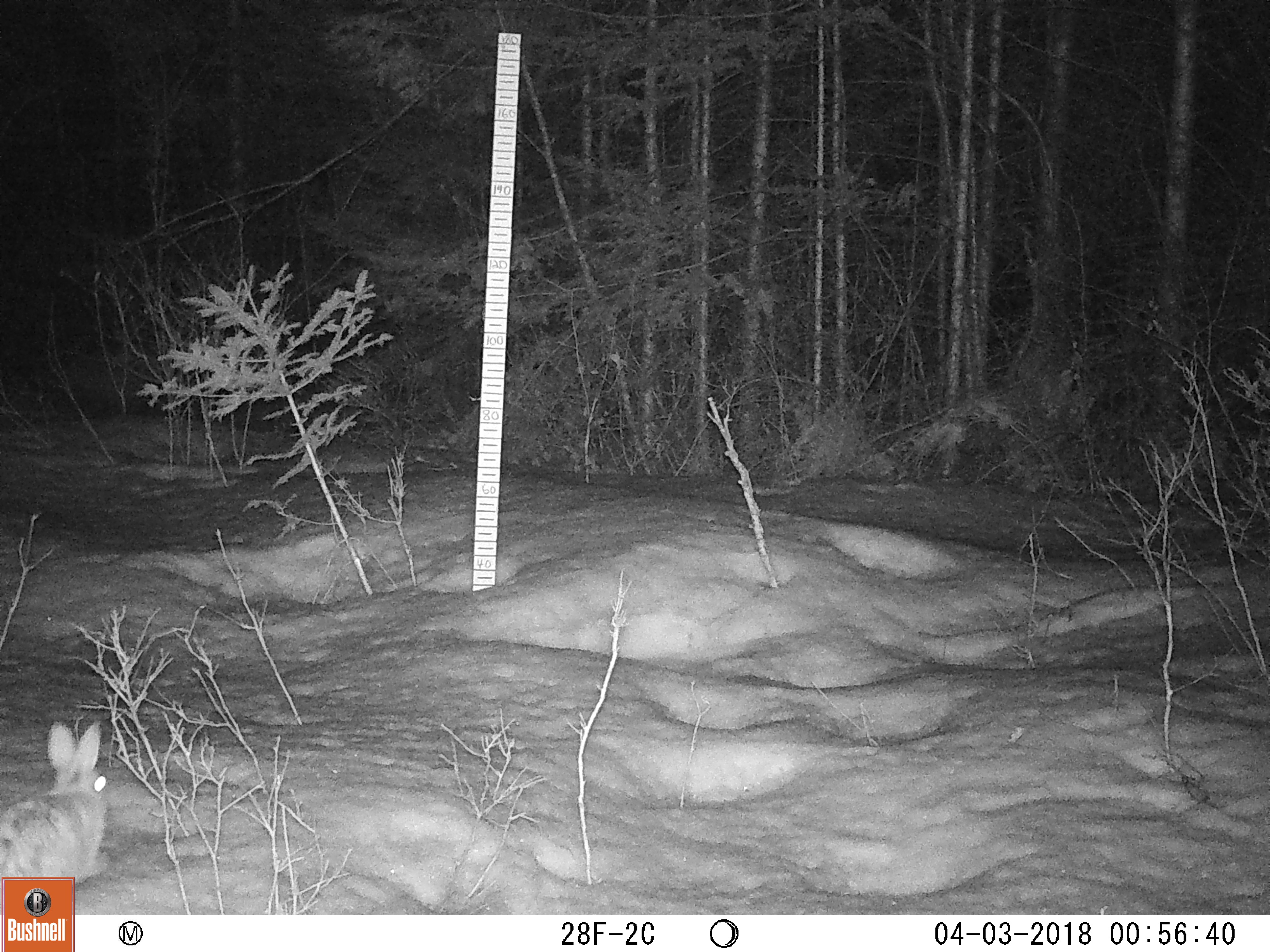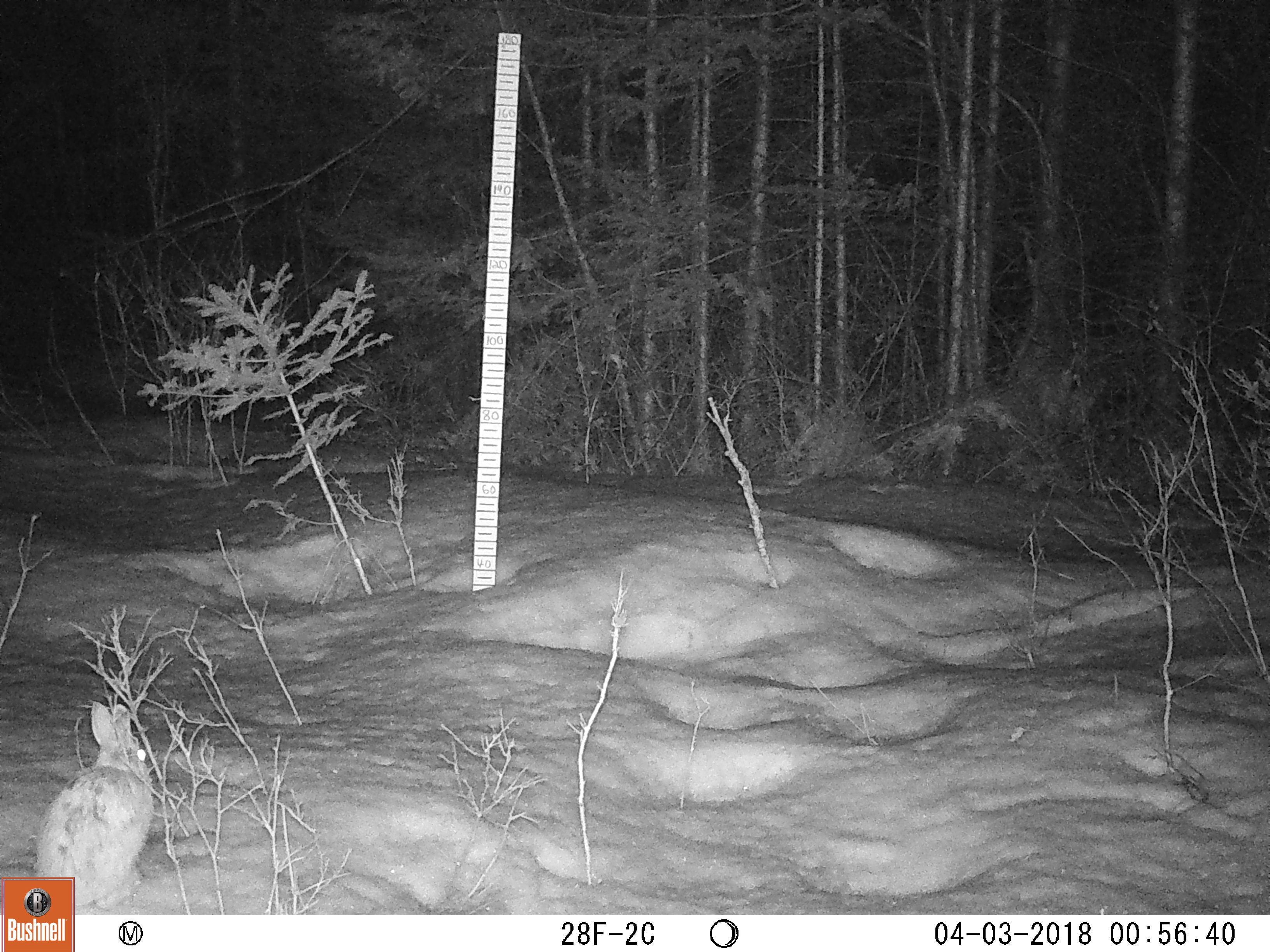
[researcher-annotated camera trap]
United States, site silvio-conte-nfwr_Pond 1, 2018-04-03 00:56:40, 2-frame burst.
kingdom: Animalia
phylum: Chordata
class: Mammalia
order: Lagomorpha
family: Leporidae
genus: Lepus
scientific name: Lepus americanus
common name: snowshoe hare